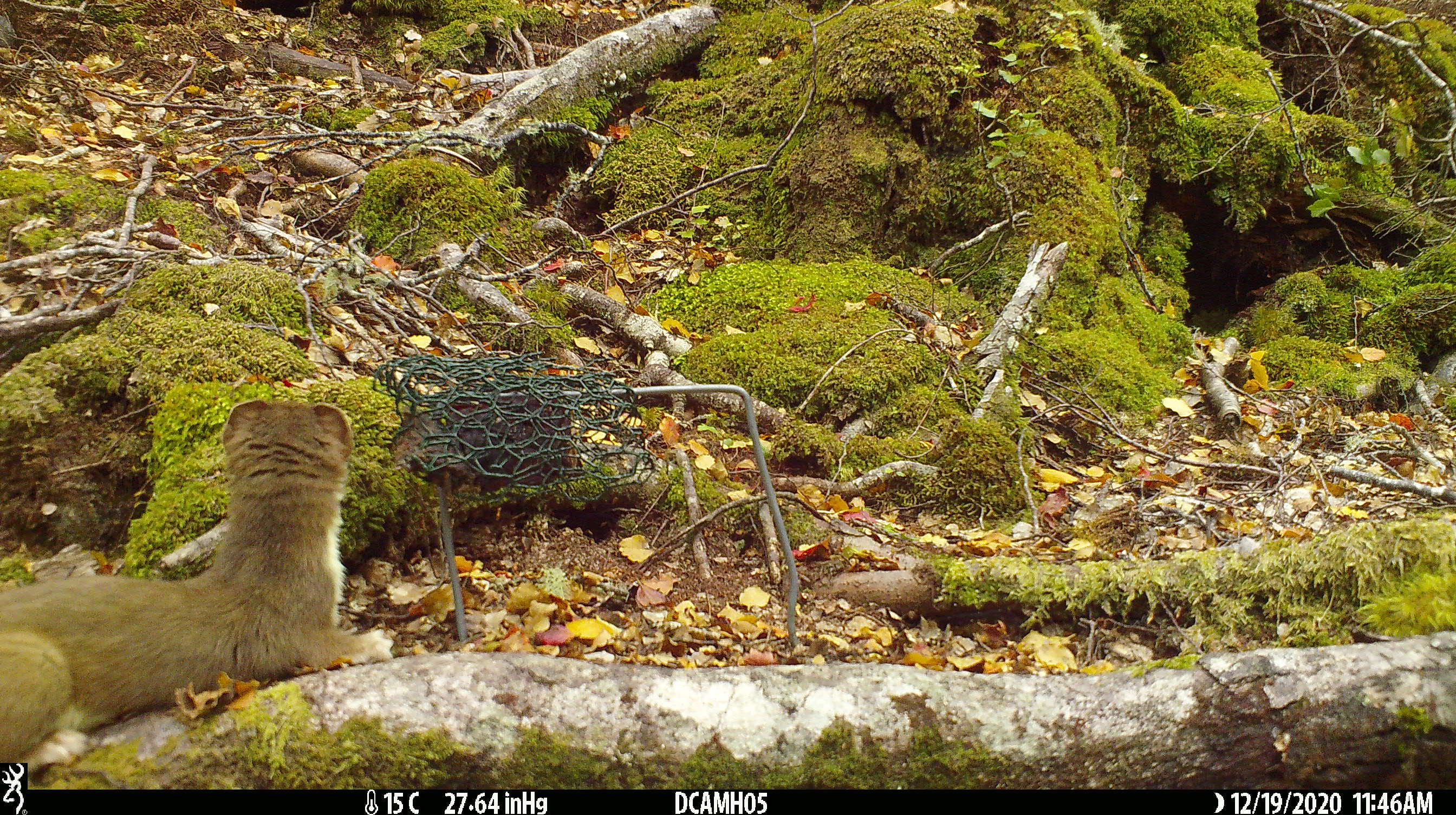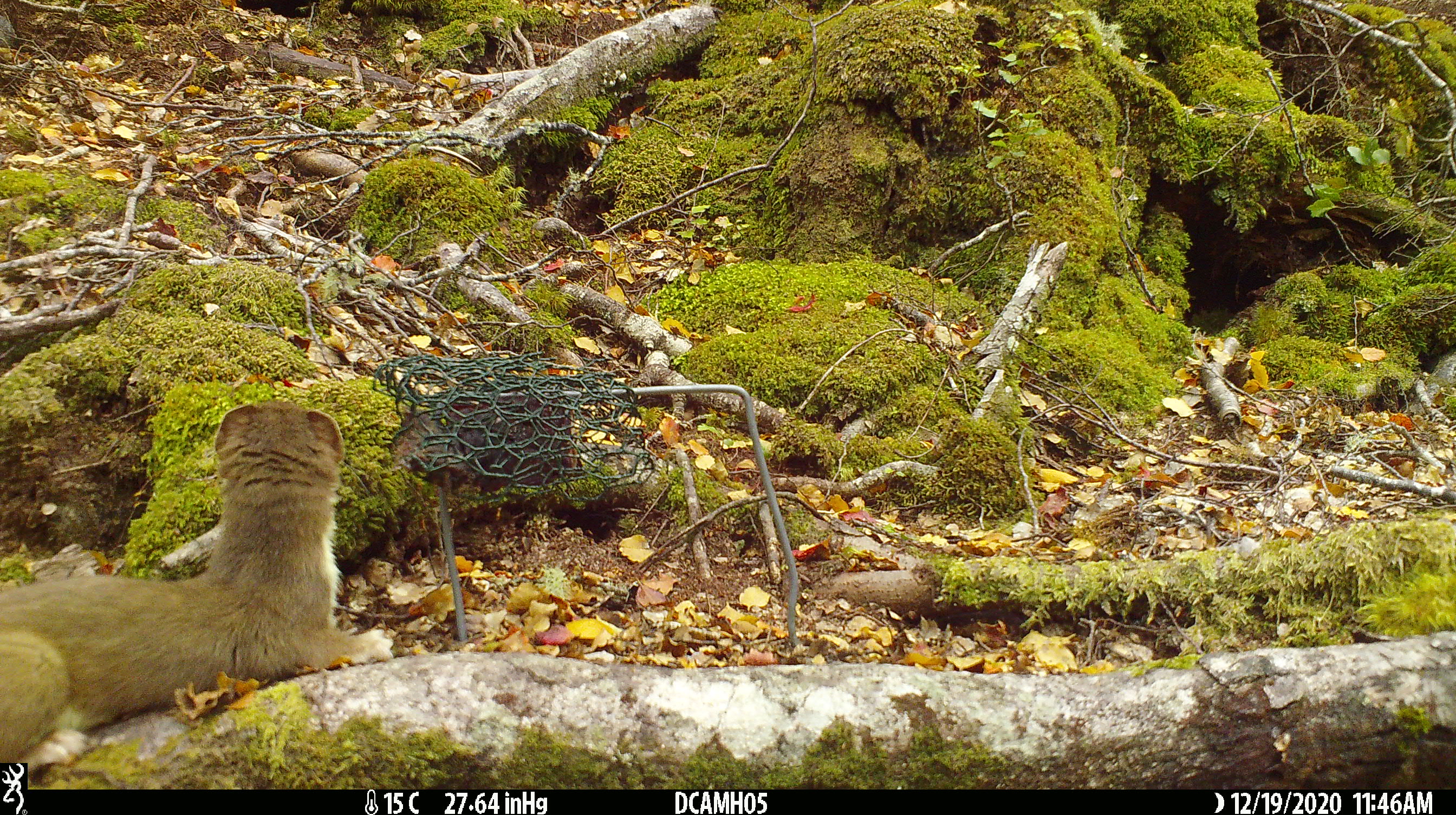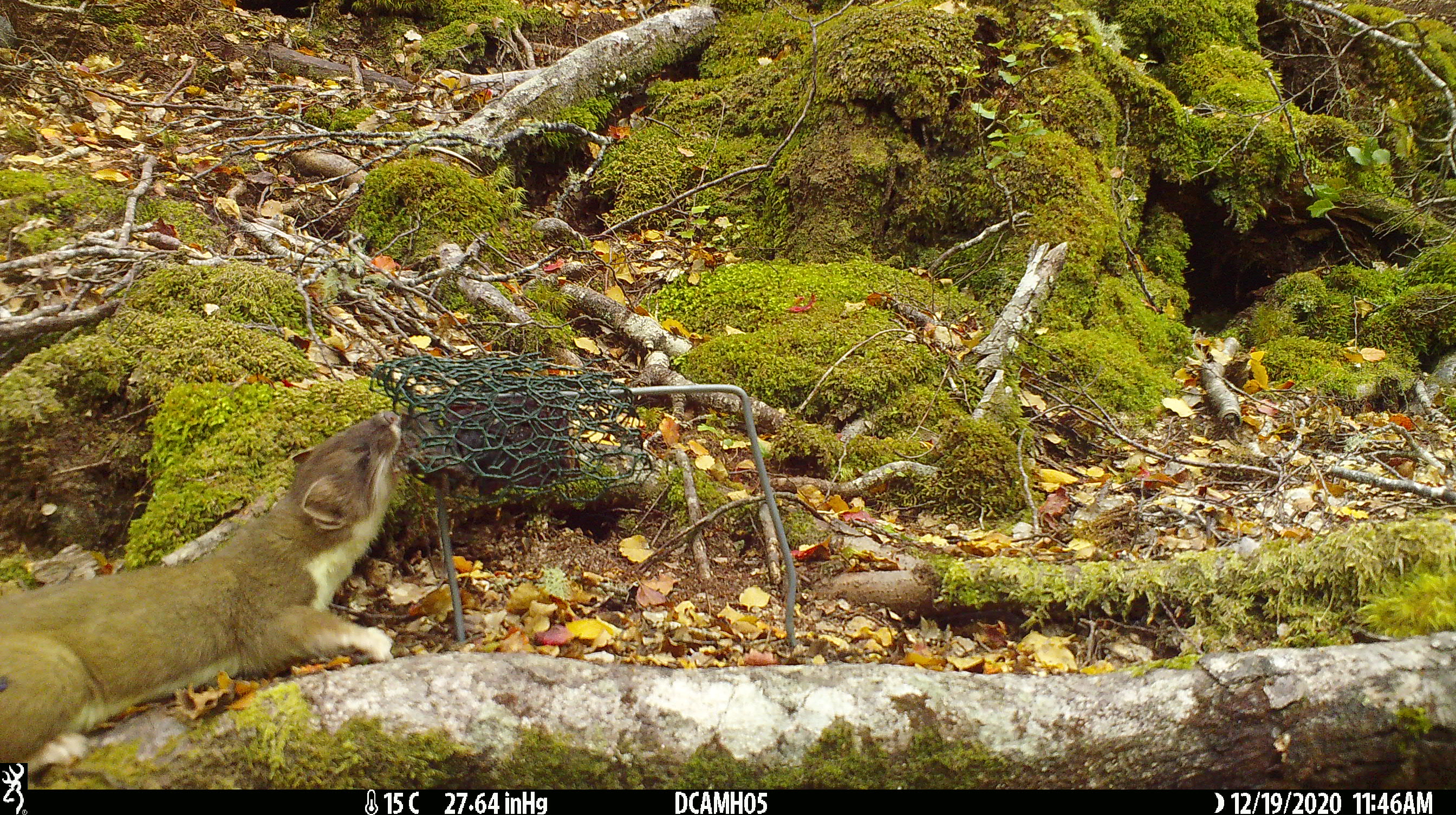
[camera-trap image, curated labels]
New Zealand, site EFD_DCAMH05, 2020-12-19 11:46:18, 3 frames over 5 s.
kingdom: Animalia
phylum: Chordata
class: Mammalia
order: Carnivora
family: Mustelidae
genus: Mustela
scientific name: Mustela erminea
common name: stoat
Stoat (Mustela erminea).